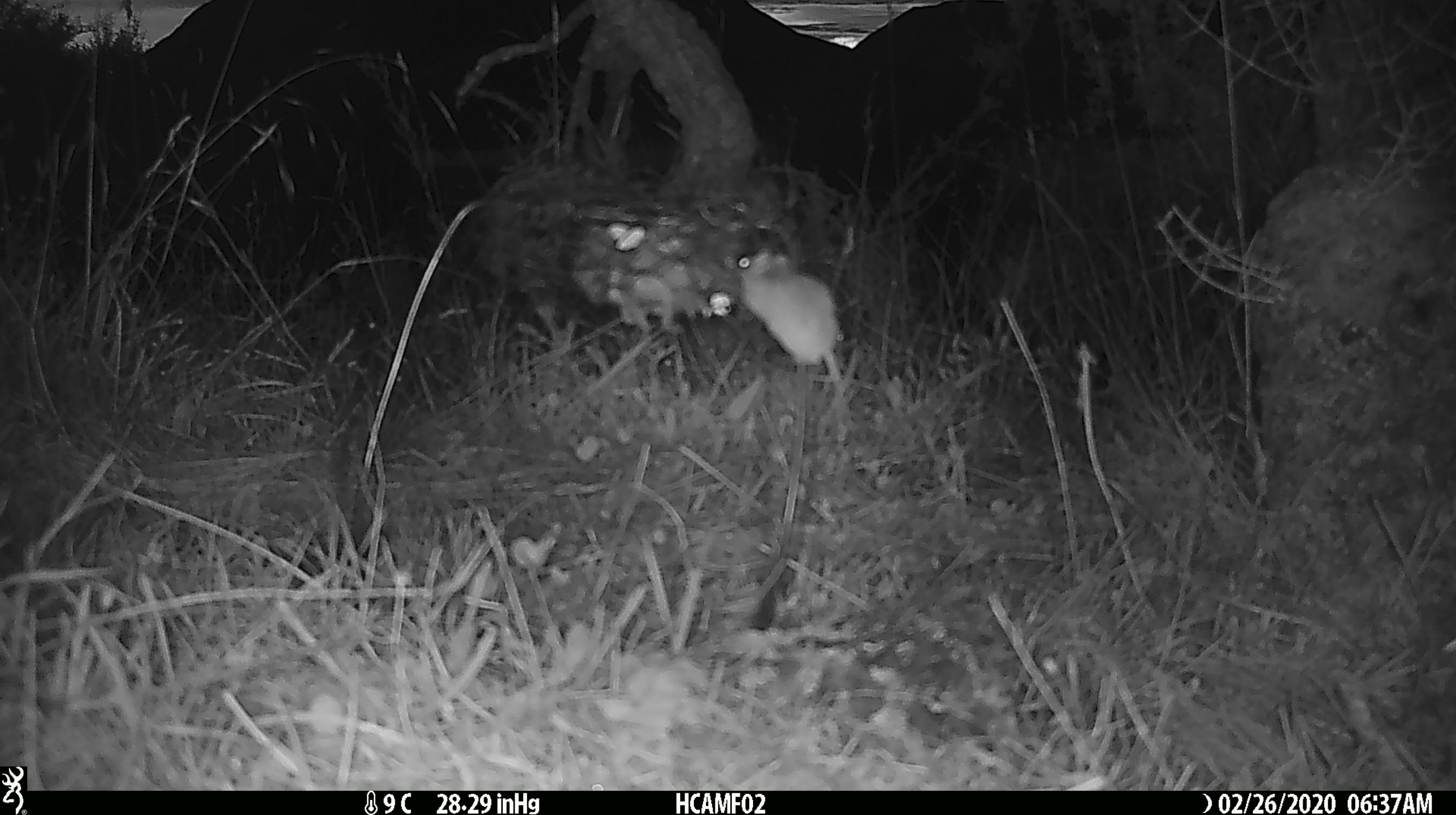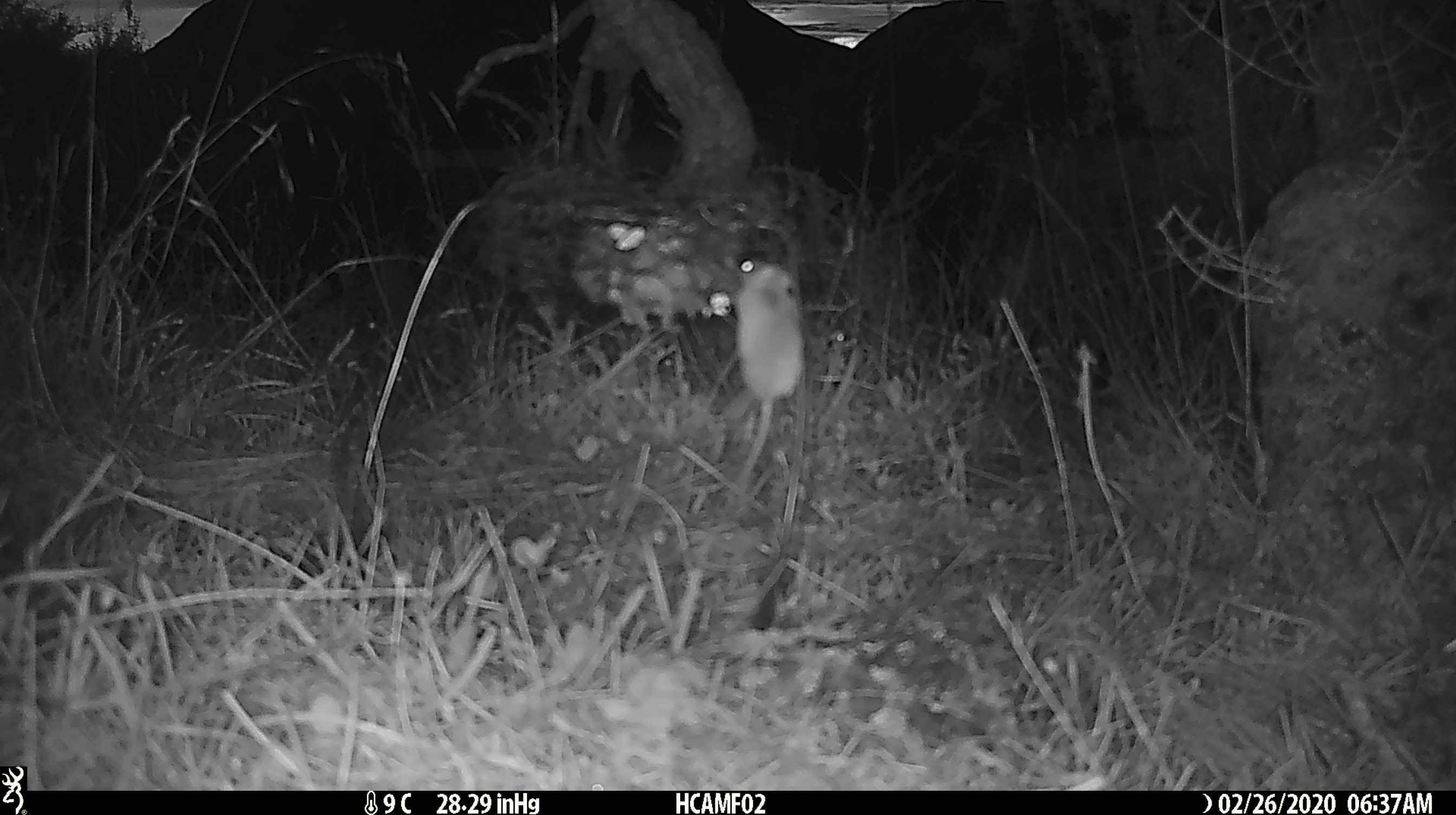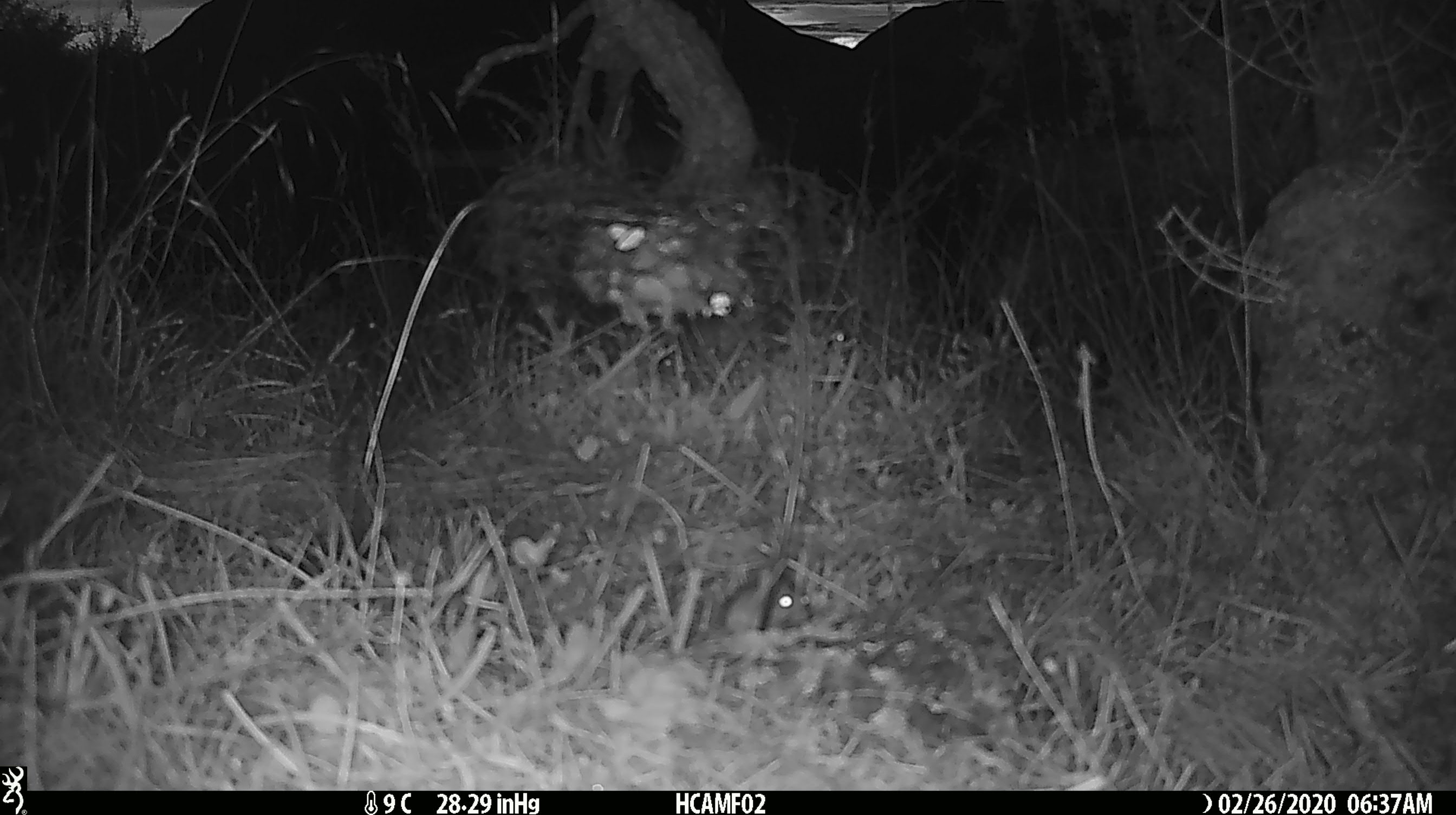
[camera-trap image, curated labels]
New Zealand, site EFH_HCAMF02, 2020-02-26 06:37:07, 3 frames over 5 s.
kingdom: Animalia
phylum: Chordata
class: Mammalia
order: Rodentia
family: Muridae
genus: Mus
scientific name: Mus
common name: mouse